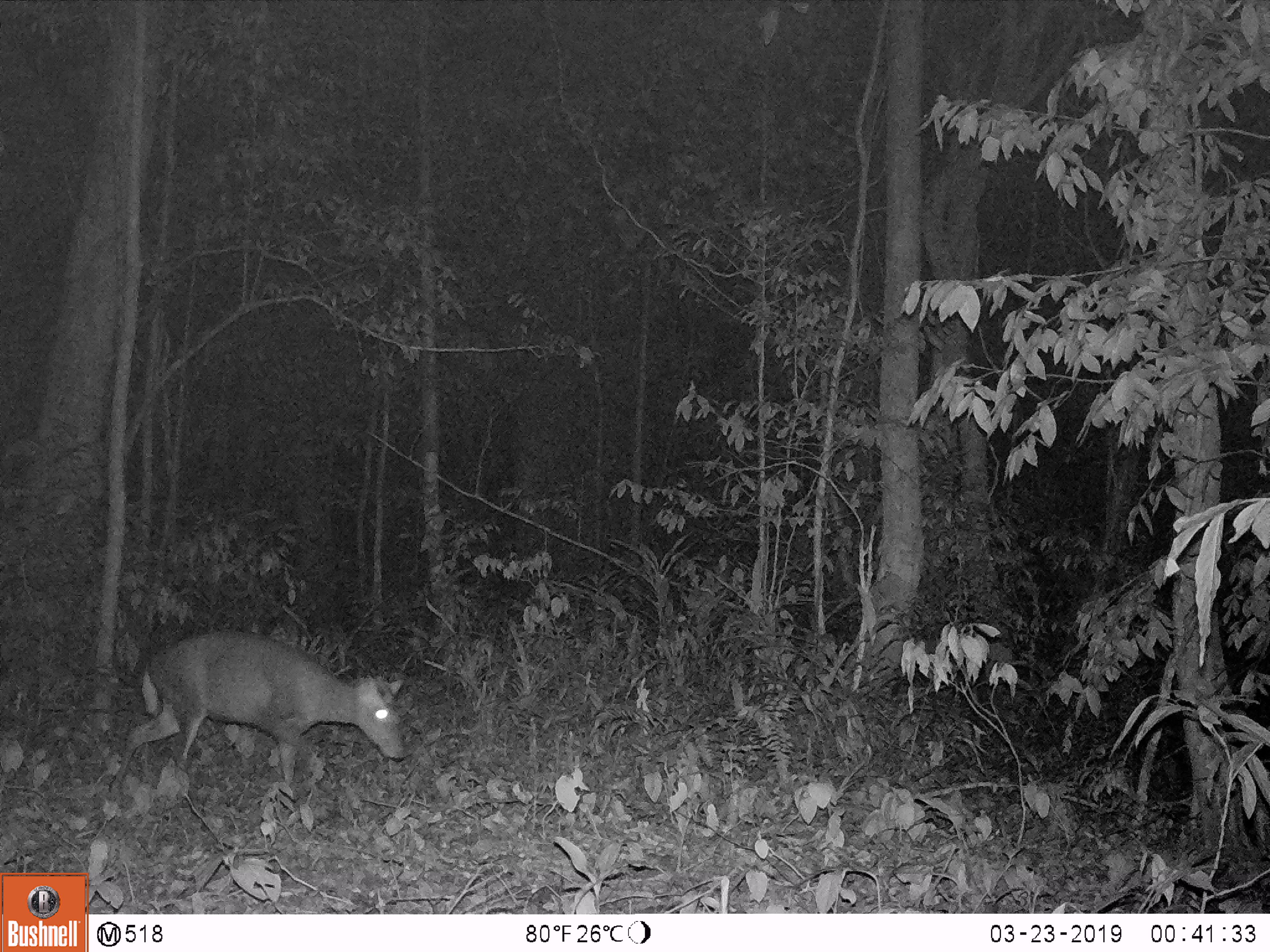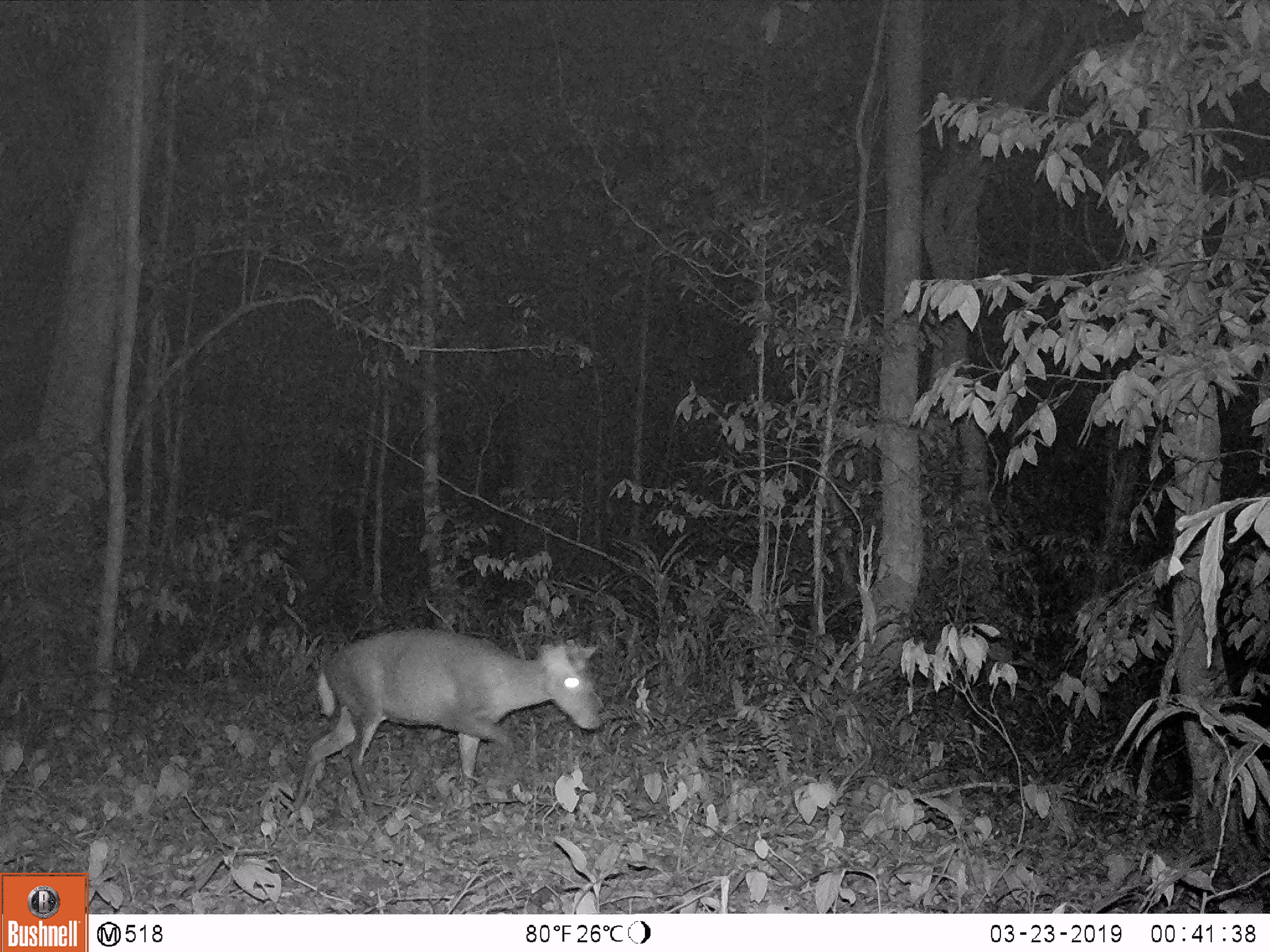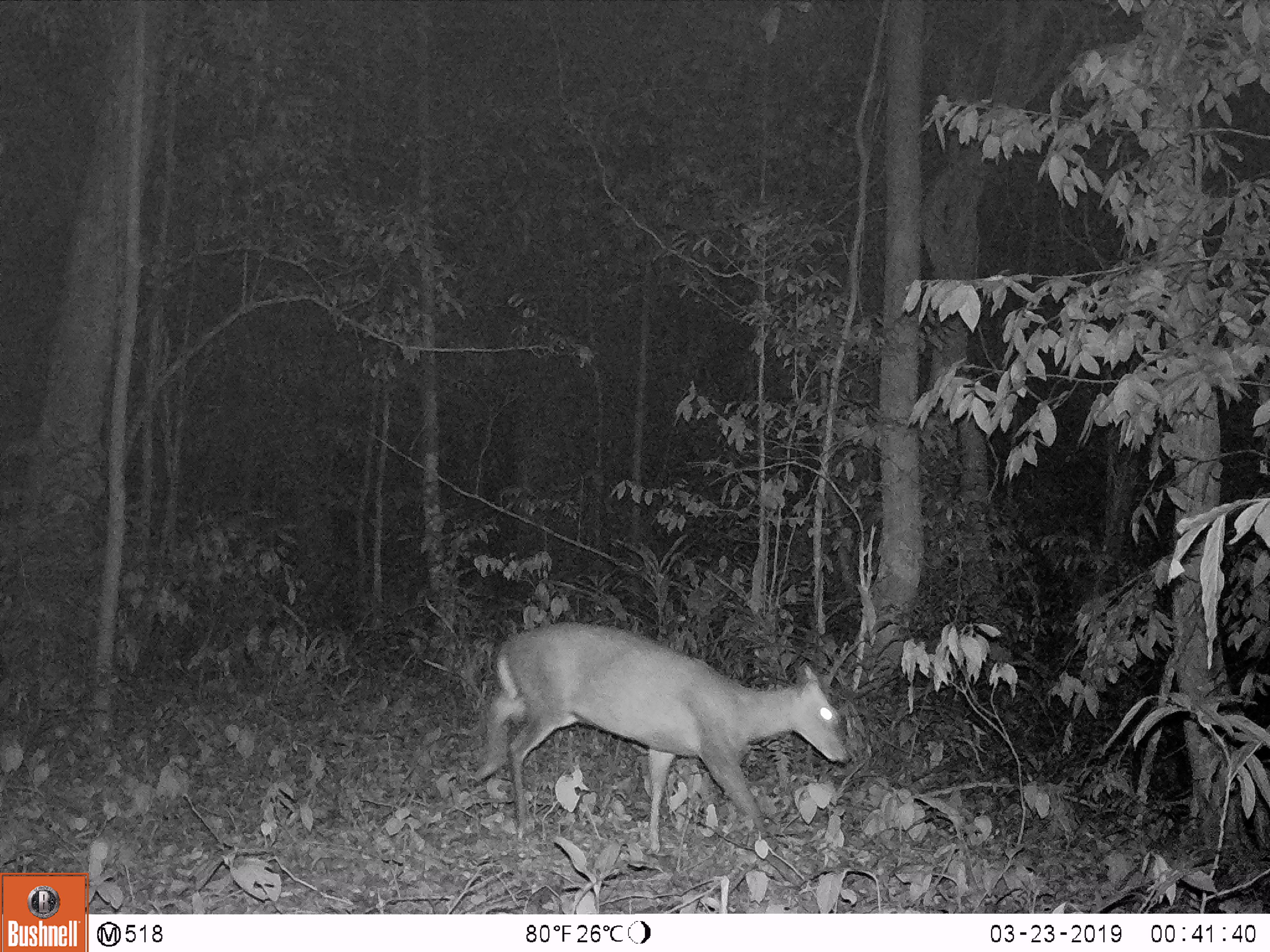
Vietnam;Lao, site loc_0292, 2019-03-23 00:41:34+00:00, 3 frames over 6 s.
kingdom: Animalia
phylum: Chordata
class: Mammalia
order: Artiodactyla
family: Cervidae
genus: Muntiacus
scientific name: Muntiacus rooseveltorum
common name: roosevelt's muntjac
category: roosevelts muntjac group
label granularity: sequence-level